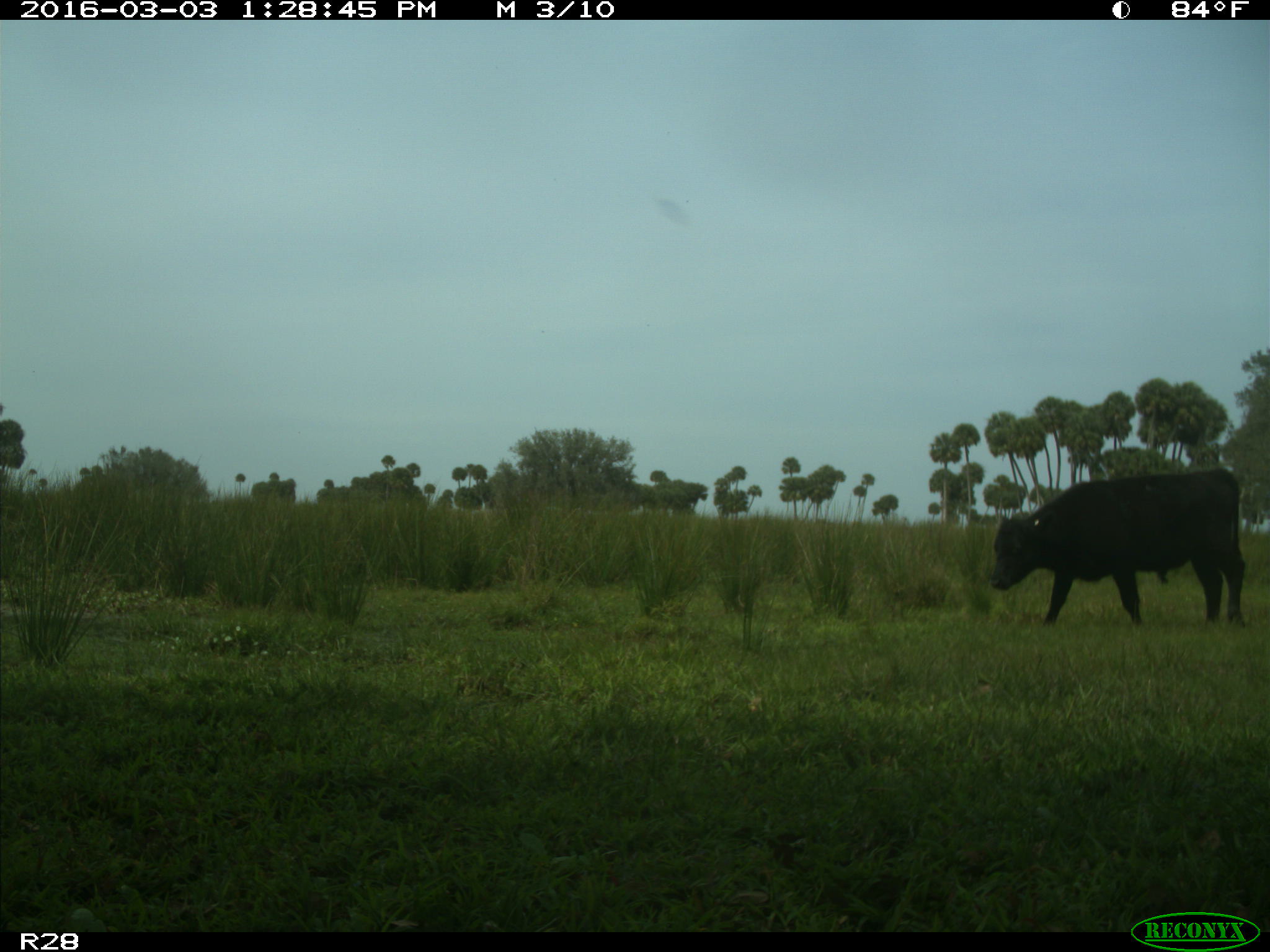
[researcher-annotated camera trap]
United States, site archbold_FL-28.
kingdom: Animalia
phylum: Chordata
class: Mammalia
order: Artiodactyla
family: Bovidae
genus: Bos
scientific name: Bos taurus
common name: domestic cow